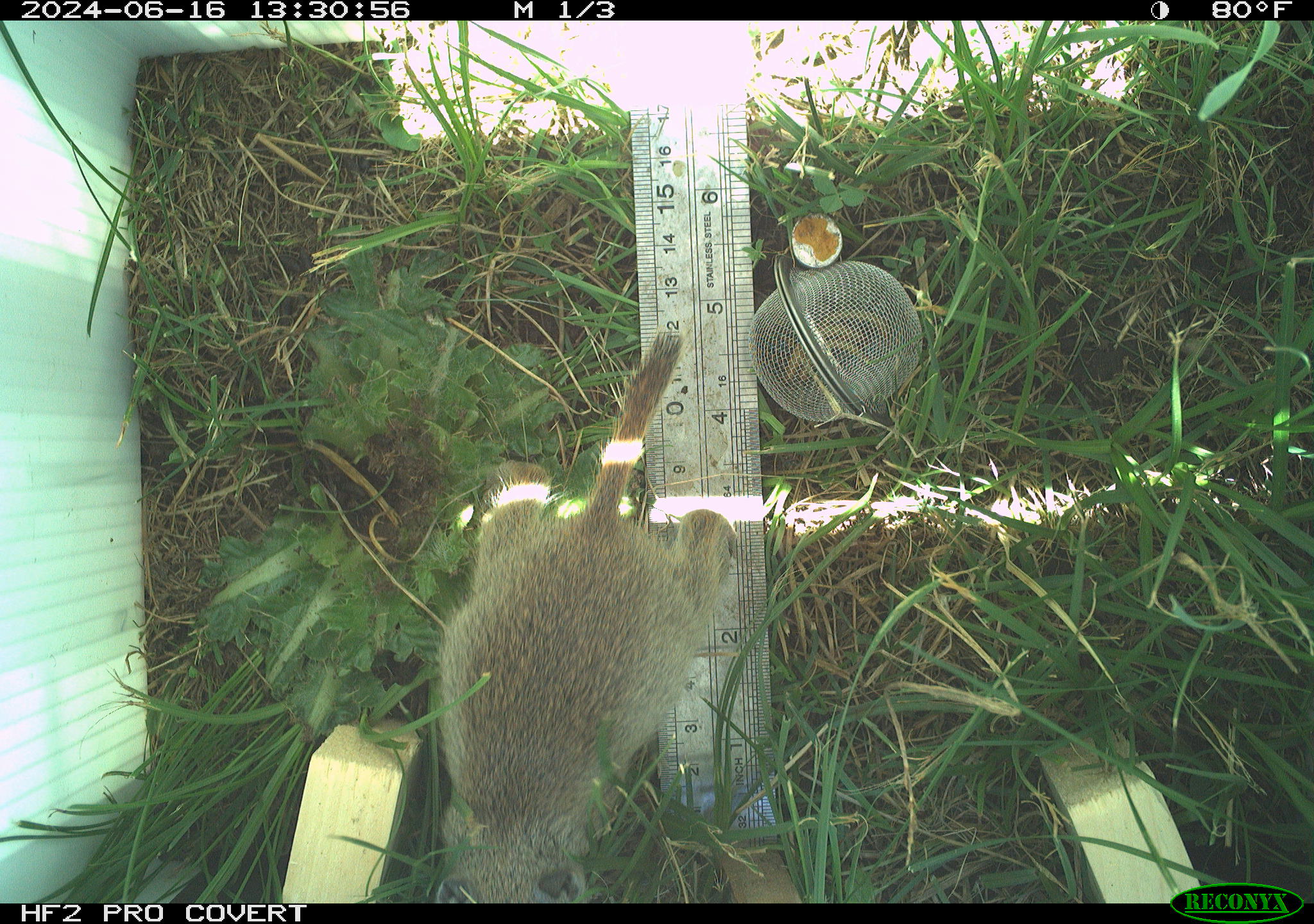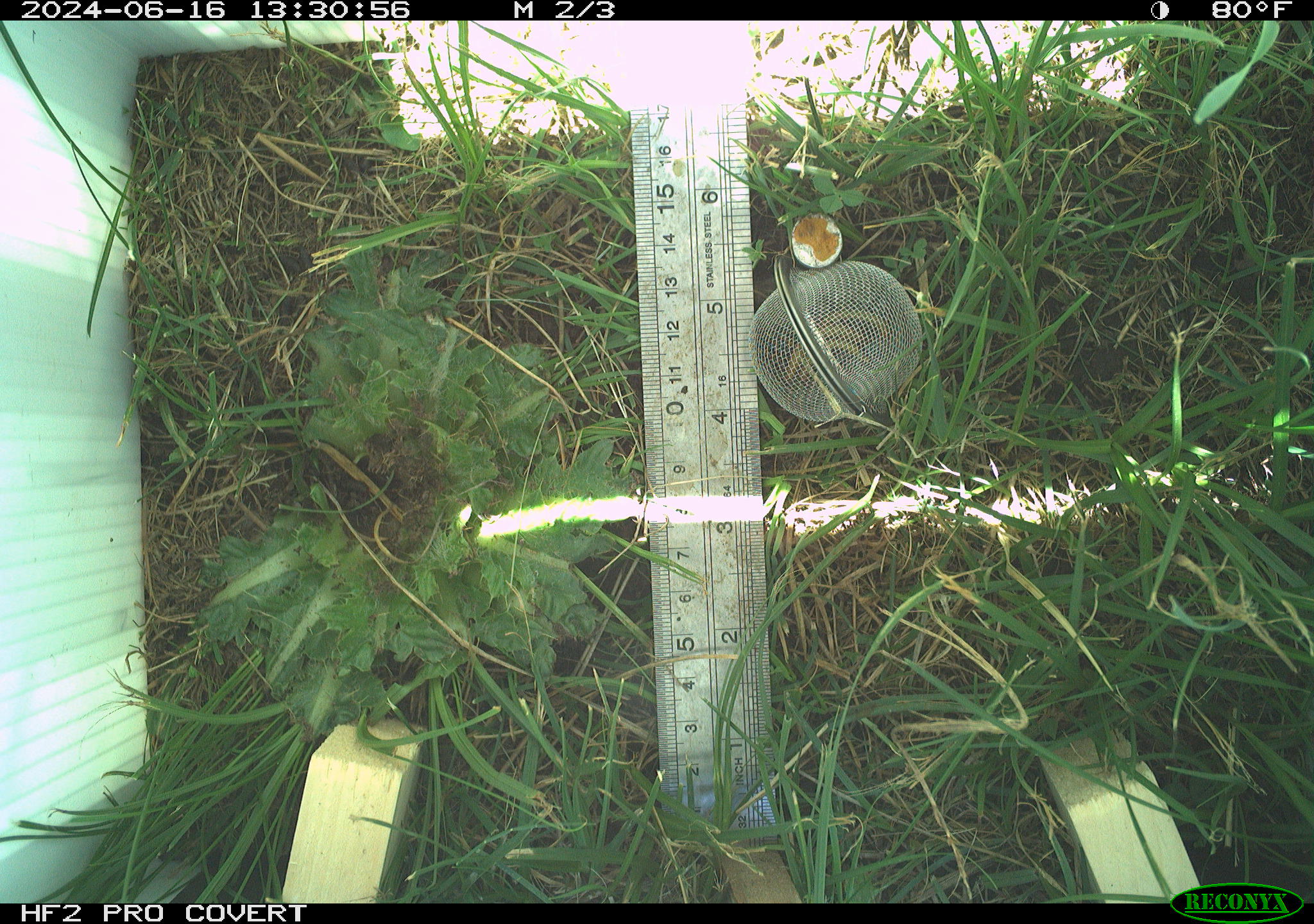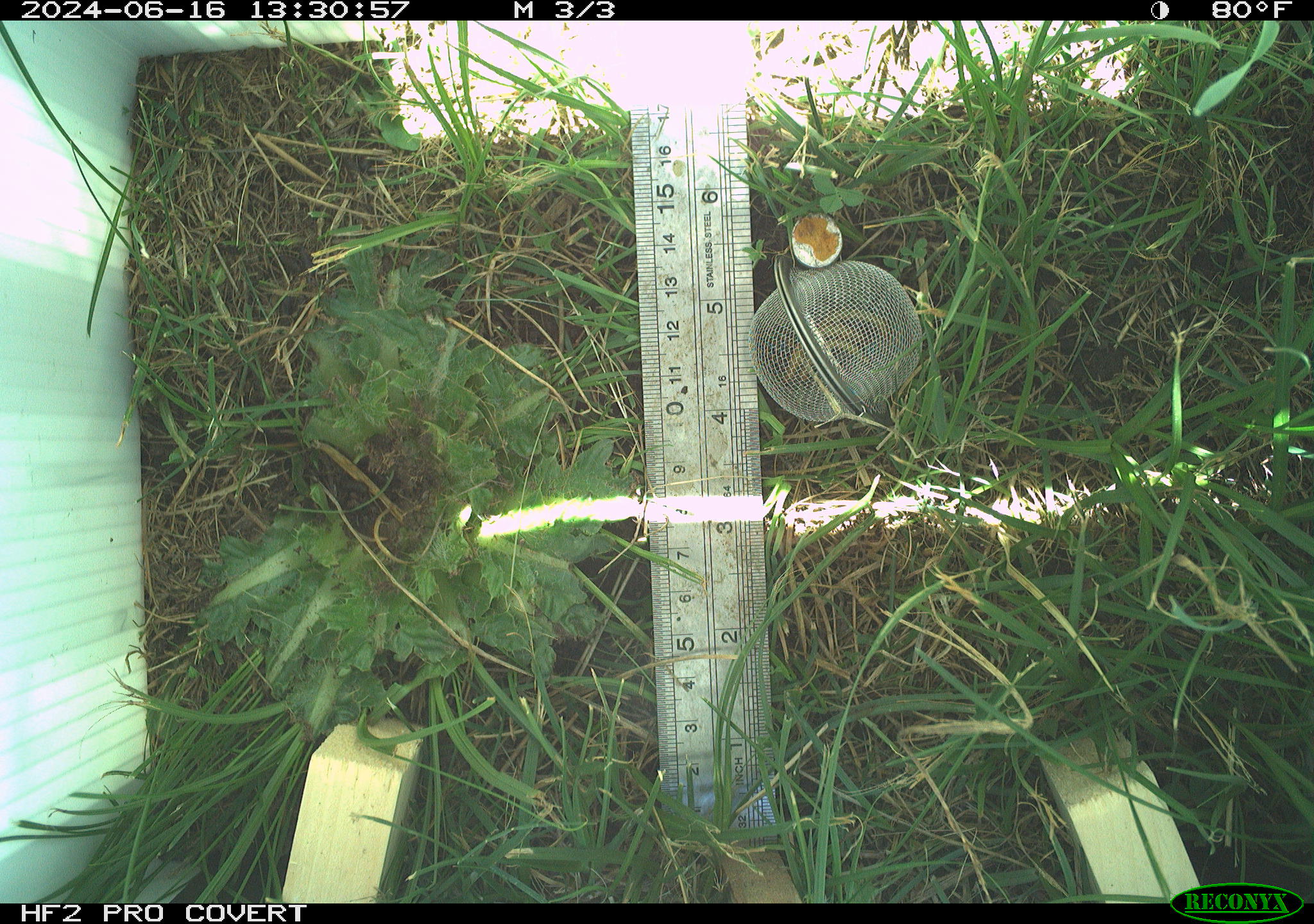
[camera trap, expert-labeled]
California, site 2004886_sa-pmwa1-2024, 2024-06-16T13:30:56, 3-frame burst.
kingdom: Animalia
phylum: Chordata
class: Mammalia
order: Rodentia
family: Sciuridae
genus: Urocitellus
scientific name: Urocitellus beldingi beldingi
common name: belding's ground squirrel